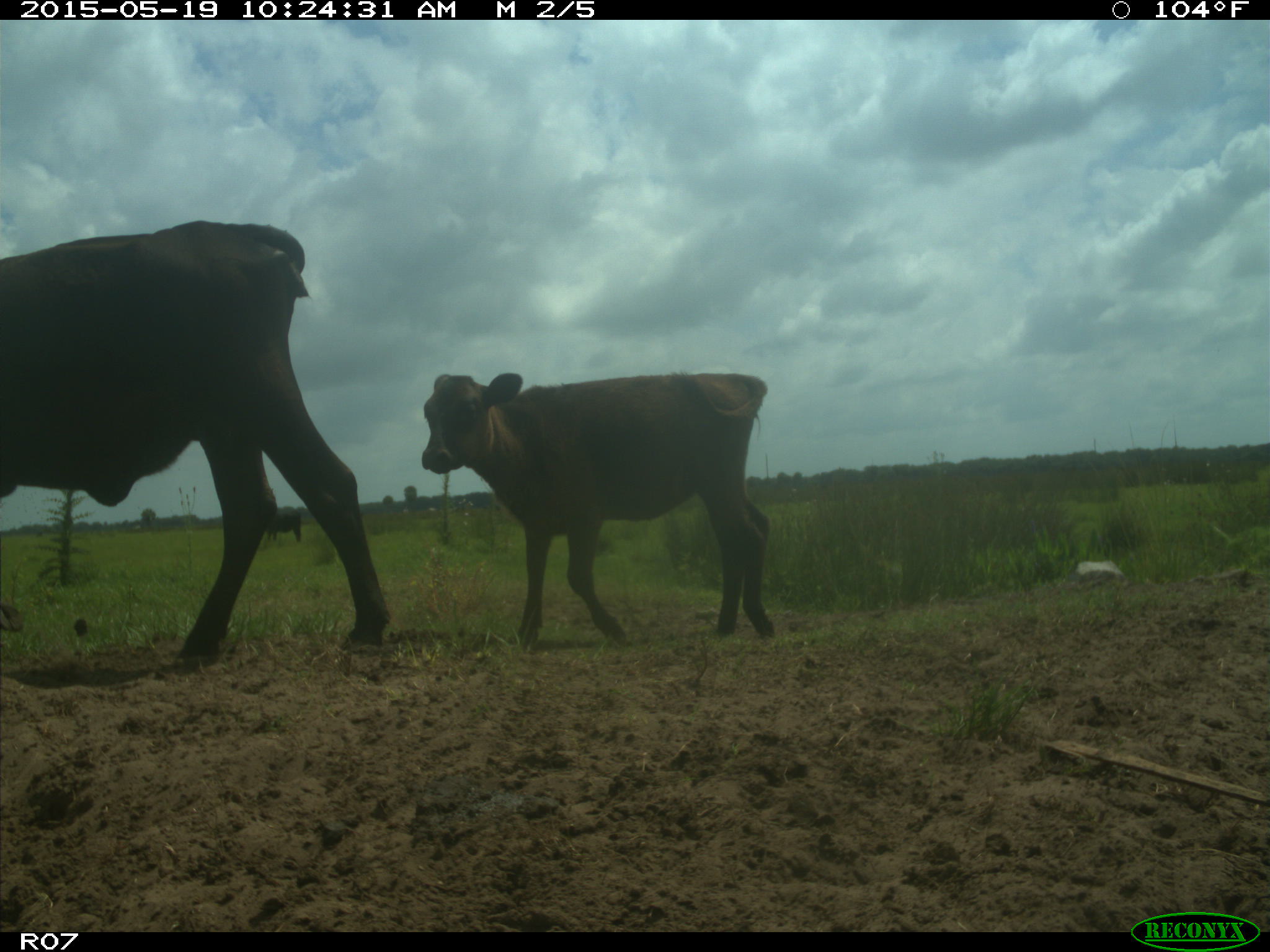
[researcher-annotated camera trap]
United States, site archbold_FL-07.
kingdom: Animalia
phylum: Chordata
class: Mammalia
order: Artiodactyla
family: Bovidae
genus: Bos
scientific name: Bos taurus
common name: domestic cow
Bos taurus (domestic cow).